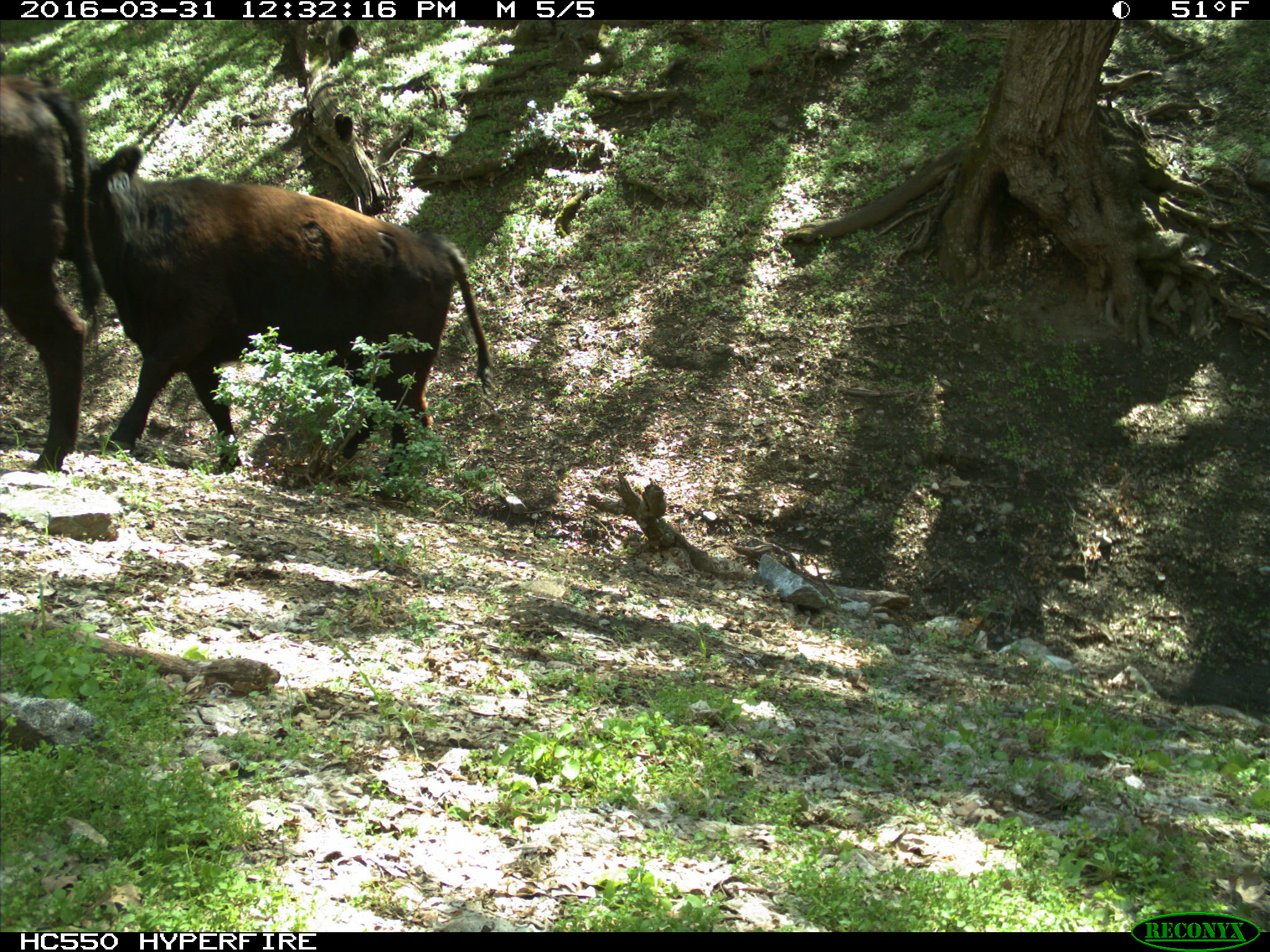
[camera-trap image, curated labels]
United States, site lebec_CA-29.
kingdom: Animalia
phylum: Chordata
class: Mammalia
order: Artiodactyla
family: Bovidae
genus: Bos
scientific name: Bos taurus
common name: domestic cow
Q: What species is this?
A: Bos taurus (domestic cow).